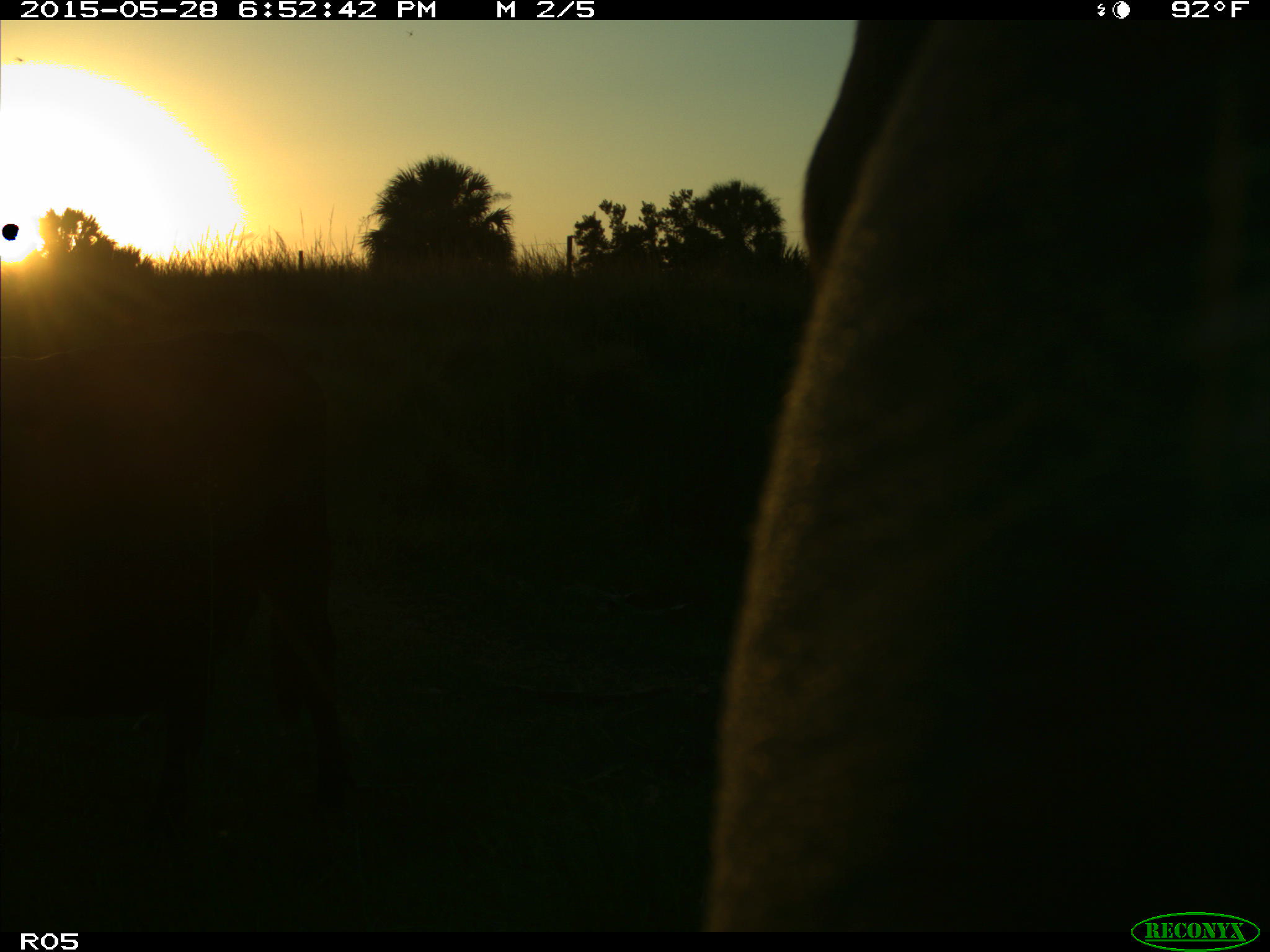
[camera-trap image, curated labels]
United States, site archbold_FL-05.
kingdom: Animalia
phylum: Chordata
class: Mammalia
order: Artiodactyla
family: Bovidae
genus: Bos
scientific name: Bos taurus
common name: domestic cow